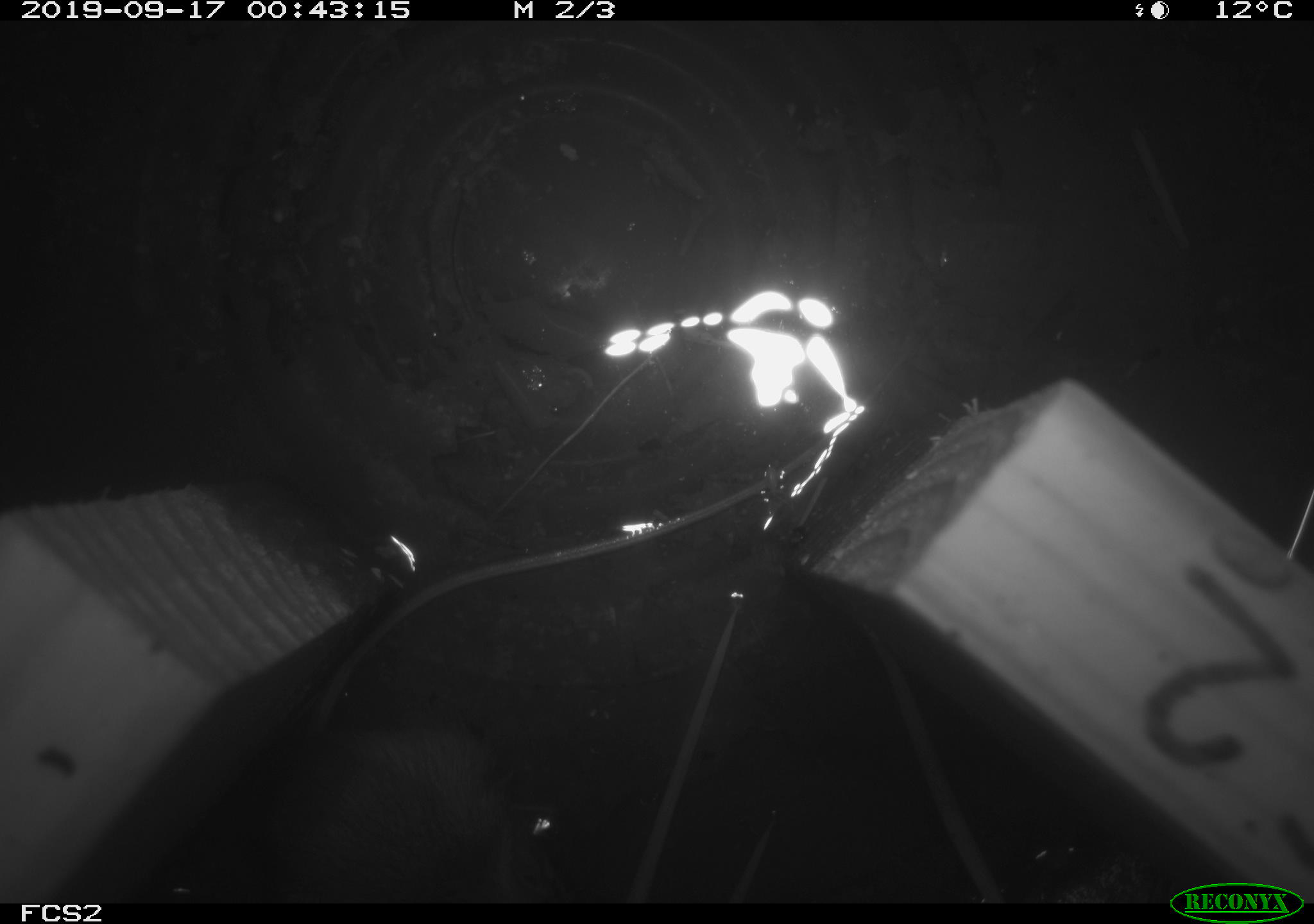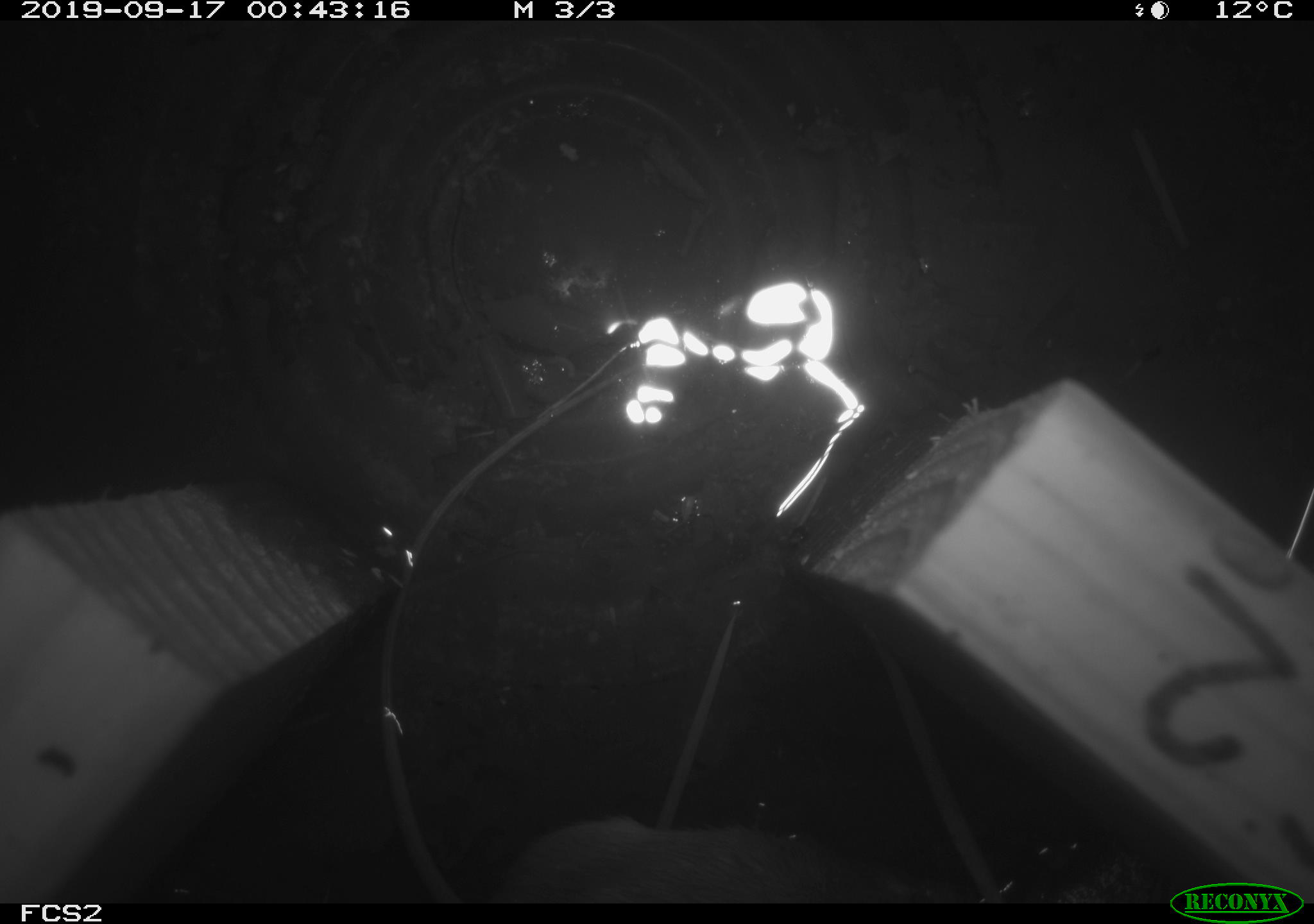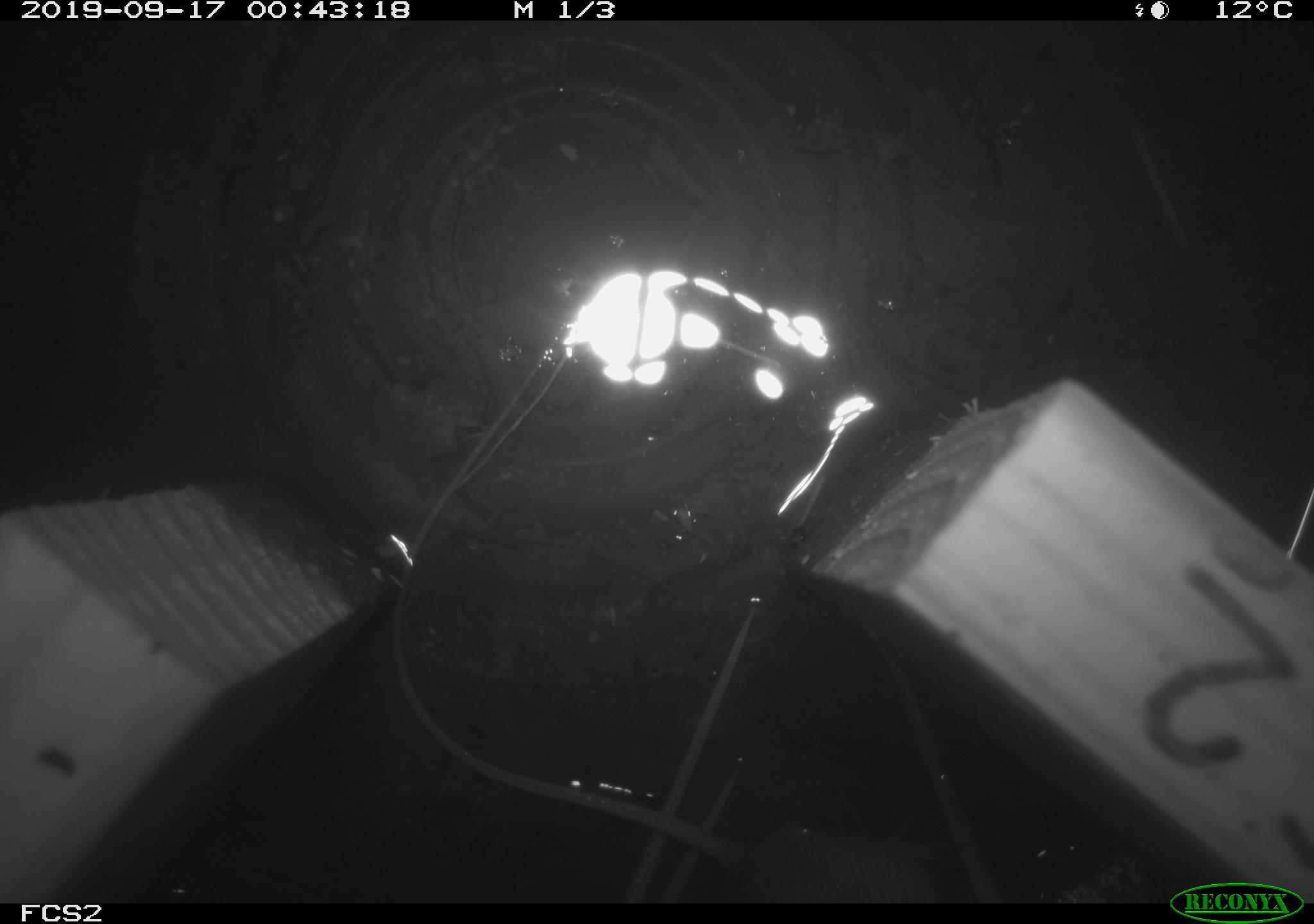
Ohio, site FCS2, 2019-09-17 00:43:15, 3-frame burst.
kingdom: Animalia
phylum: Chordata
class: Mammalia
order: Rodentia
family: Zapodidae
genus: Napaeozapus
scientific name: Napaeozapus insignis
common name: woodland jumping mouse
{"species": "woodland jumping mouse (Napaeozapus insignis)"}